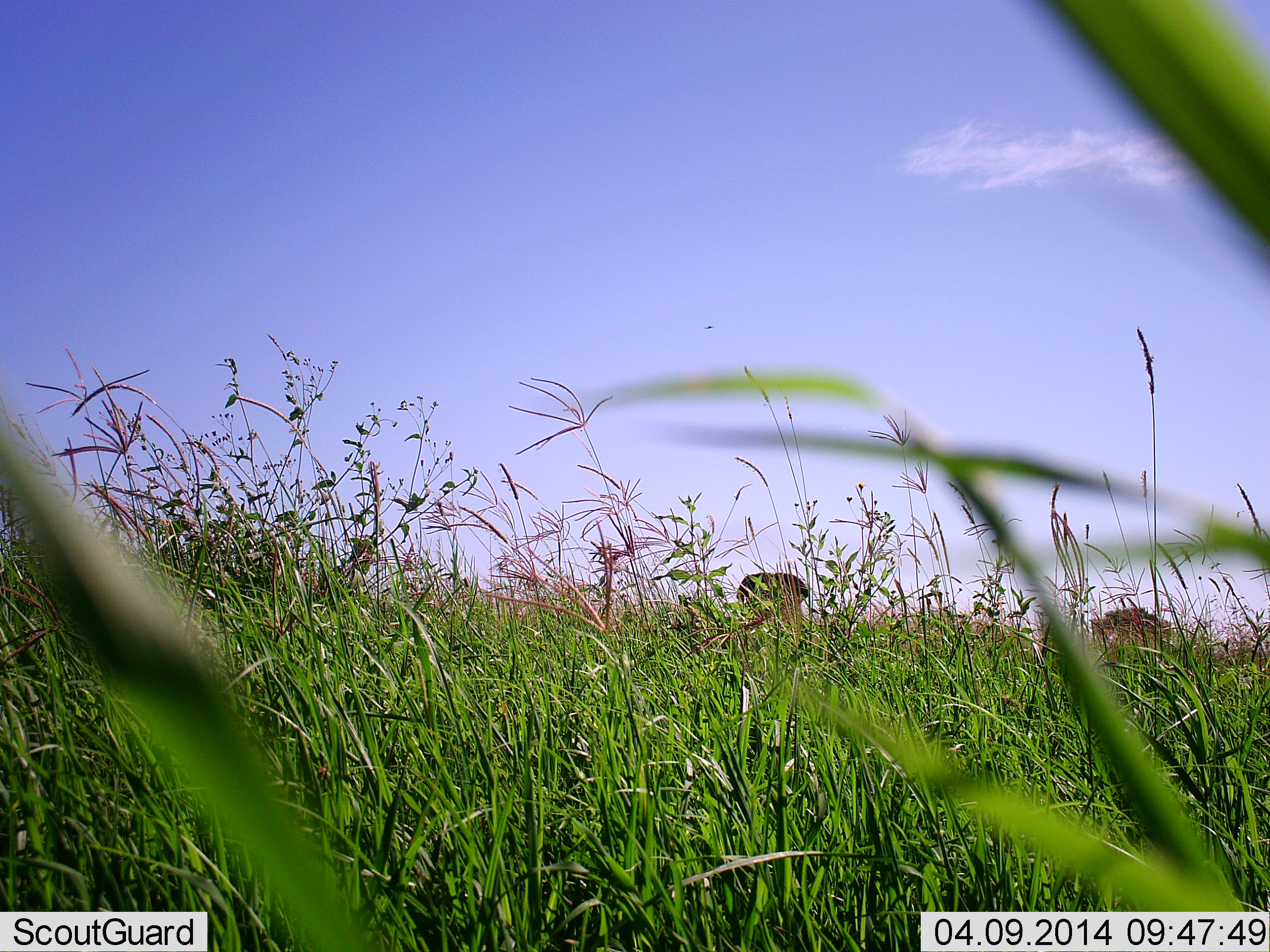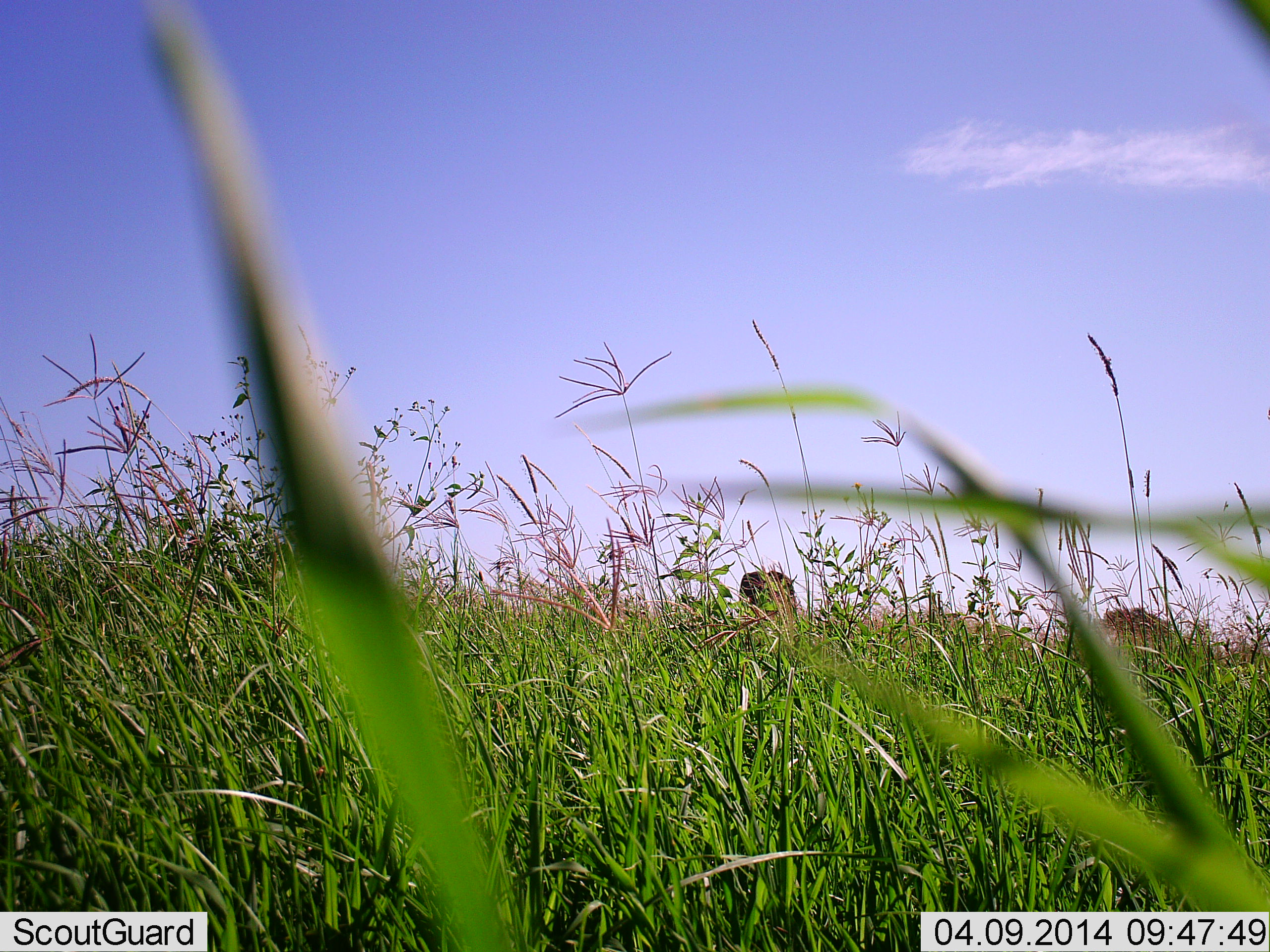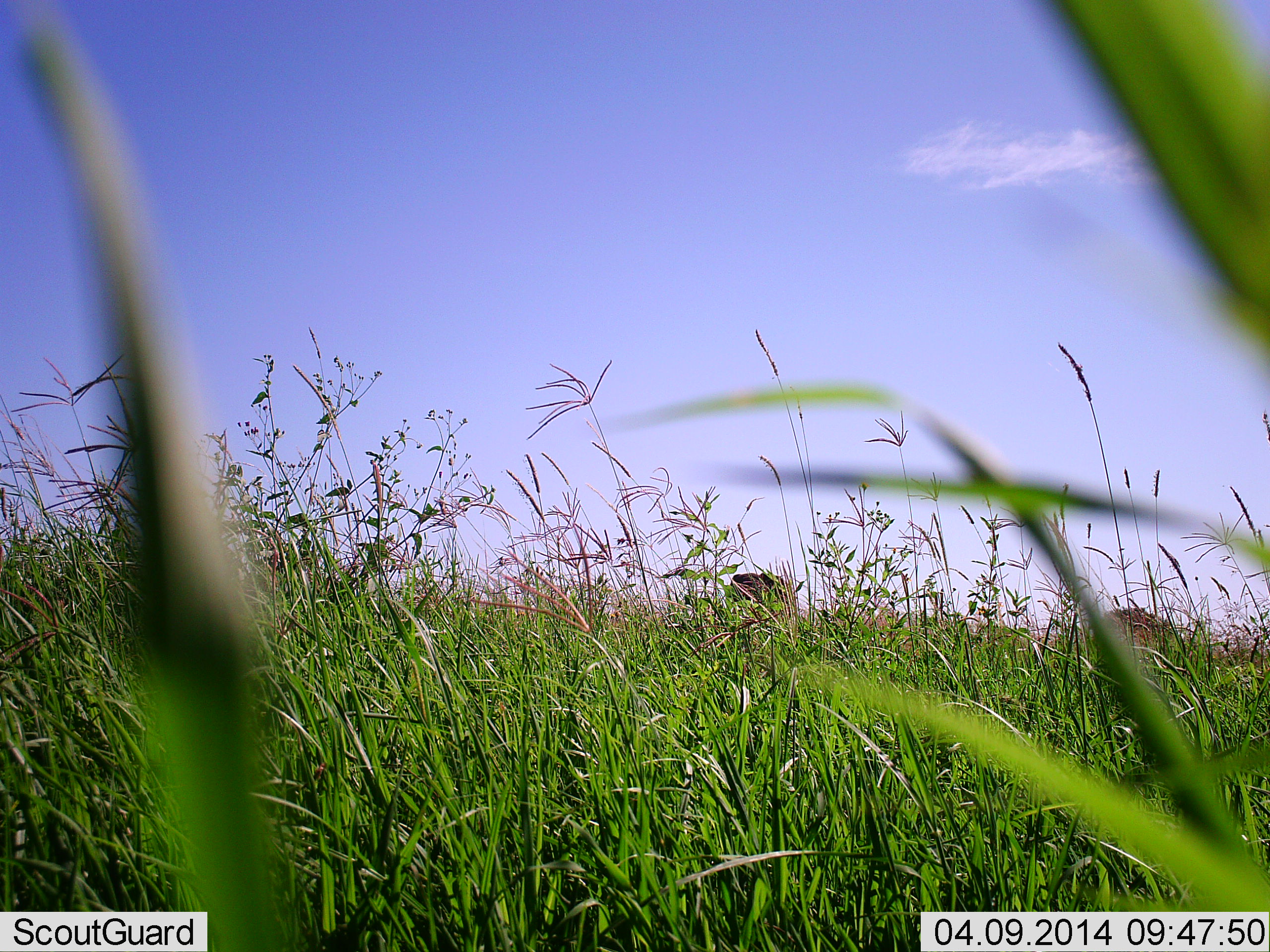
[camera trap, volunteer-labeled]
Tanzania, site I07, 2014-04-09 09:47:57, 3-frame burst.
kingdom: Animalia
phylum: Chordata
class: Mammalia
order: Artiodactyla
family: Bovidae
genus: Connochaetes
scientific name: Connochaetes taurinus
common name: blue wildebeest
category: wildebeest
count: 2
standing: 67%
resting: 0%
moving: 0%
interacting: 0%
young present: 0%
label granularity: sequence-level